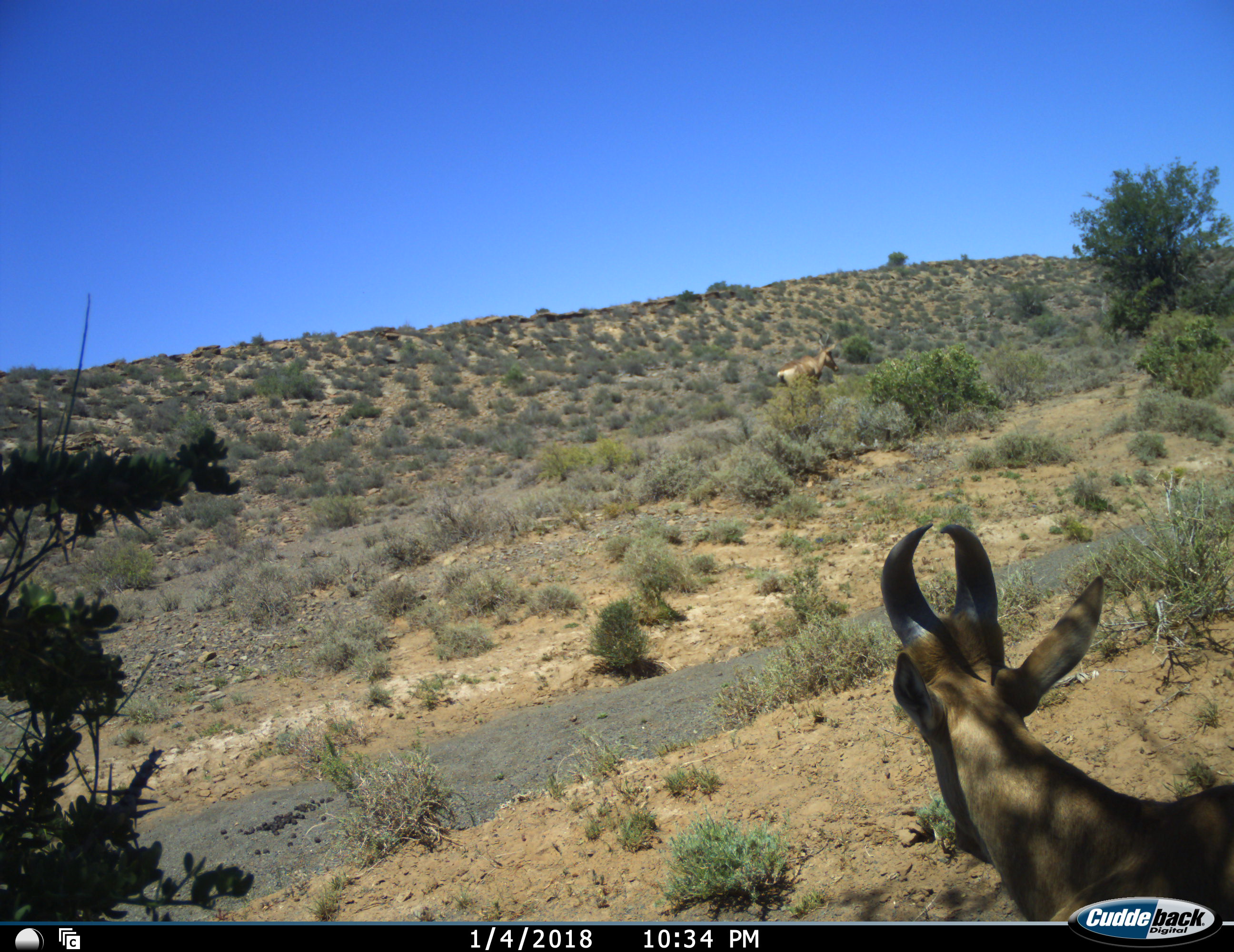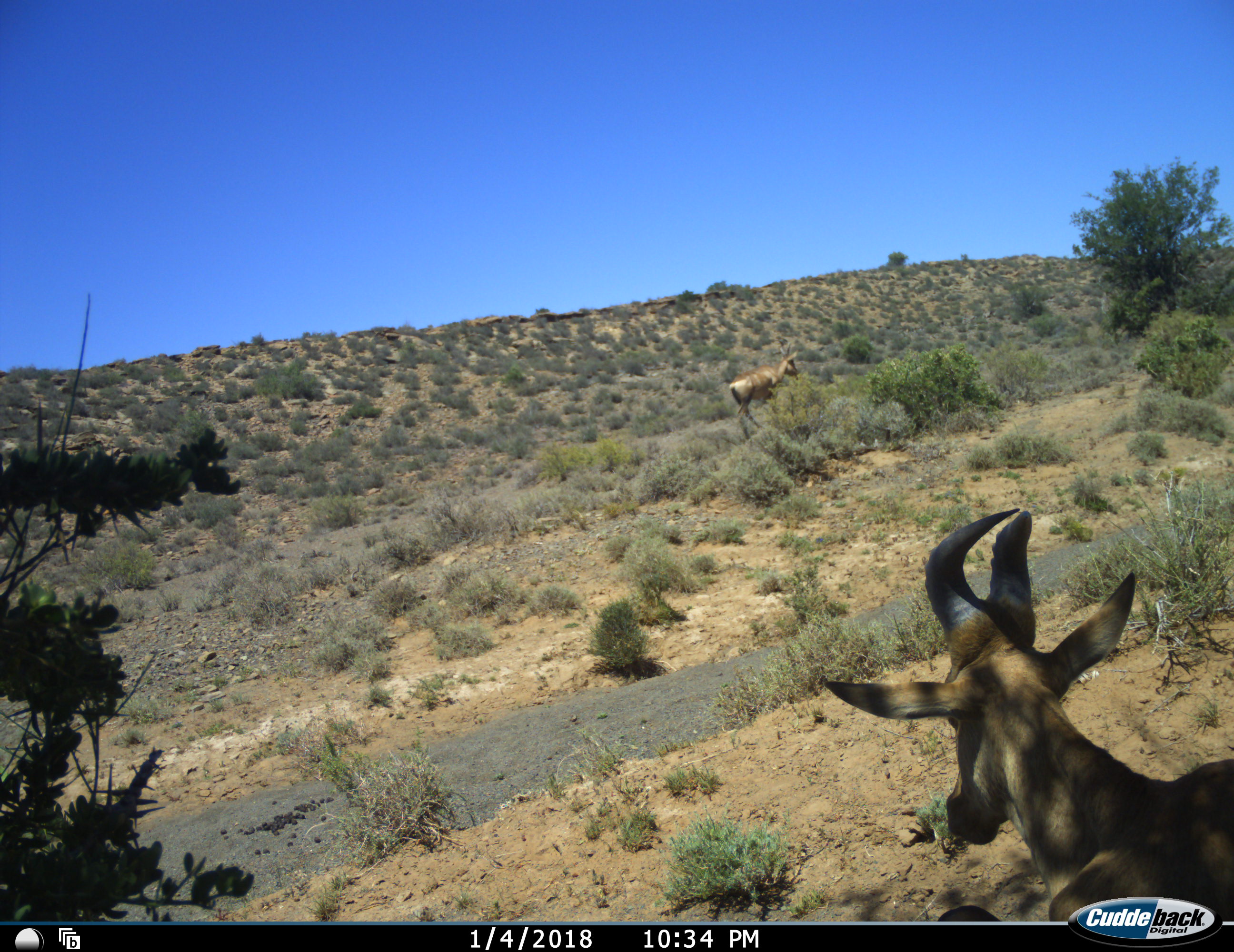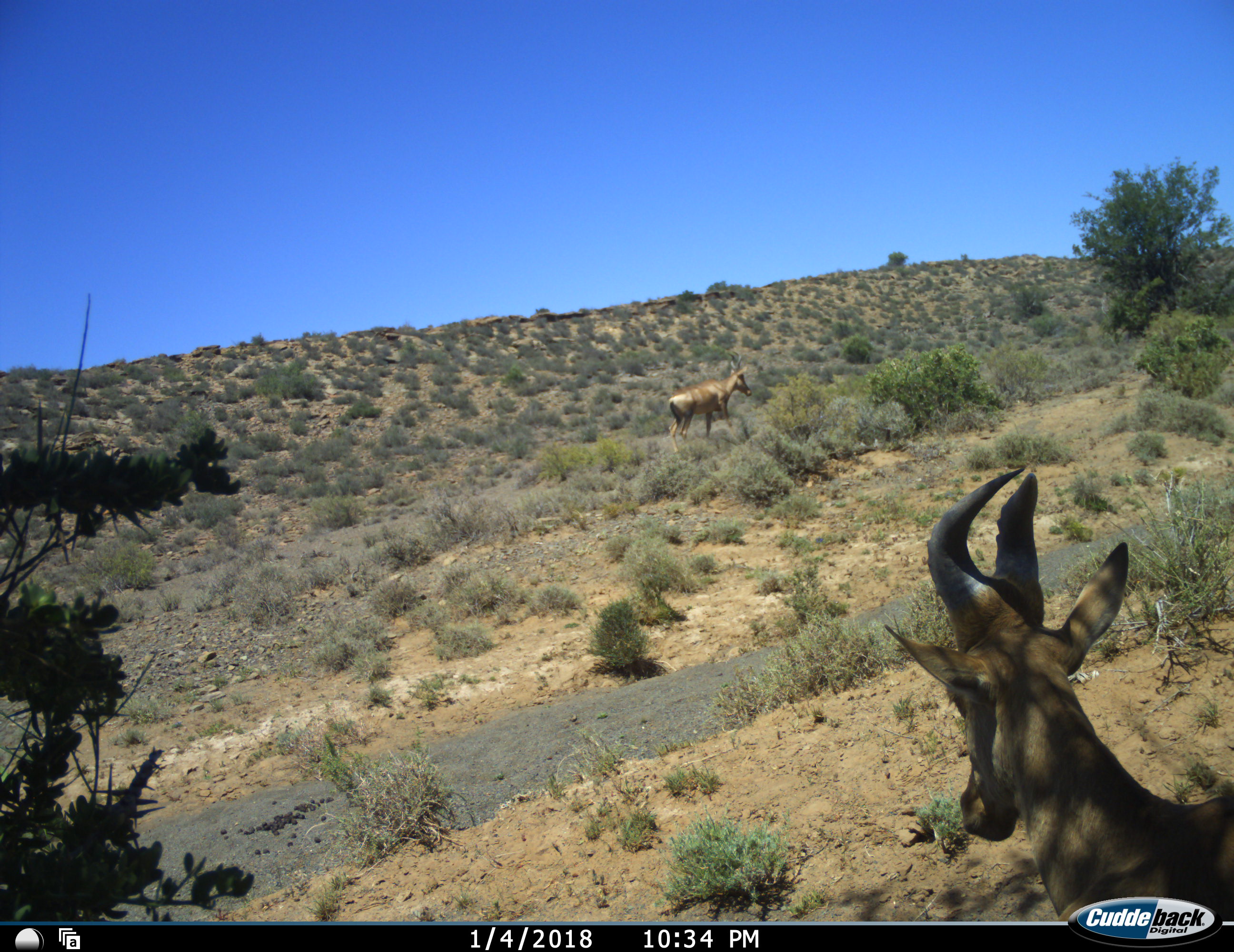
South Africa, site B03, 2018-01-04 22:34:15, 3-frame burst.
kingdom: Animalia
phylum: Chordata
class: Mammalia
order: Artiodactyla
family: Bovidae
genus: Alcelaphus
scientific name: Alcelaphus buselaphus caama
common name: red hartebeest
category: hartebeestred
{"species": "hartebeestred (red hartebeest) (Alcelaphus buselaphus caama)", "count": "2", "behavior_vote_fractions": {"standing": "62%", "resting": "50%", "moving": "88%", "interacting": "0%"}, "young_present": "0%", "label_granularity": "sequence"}